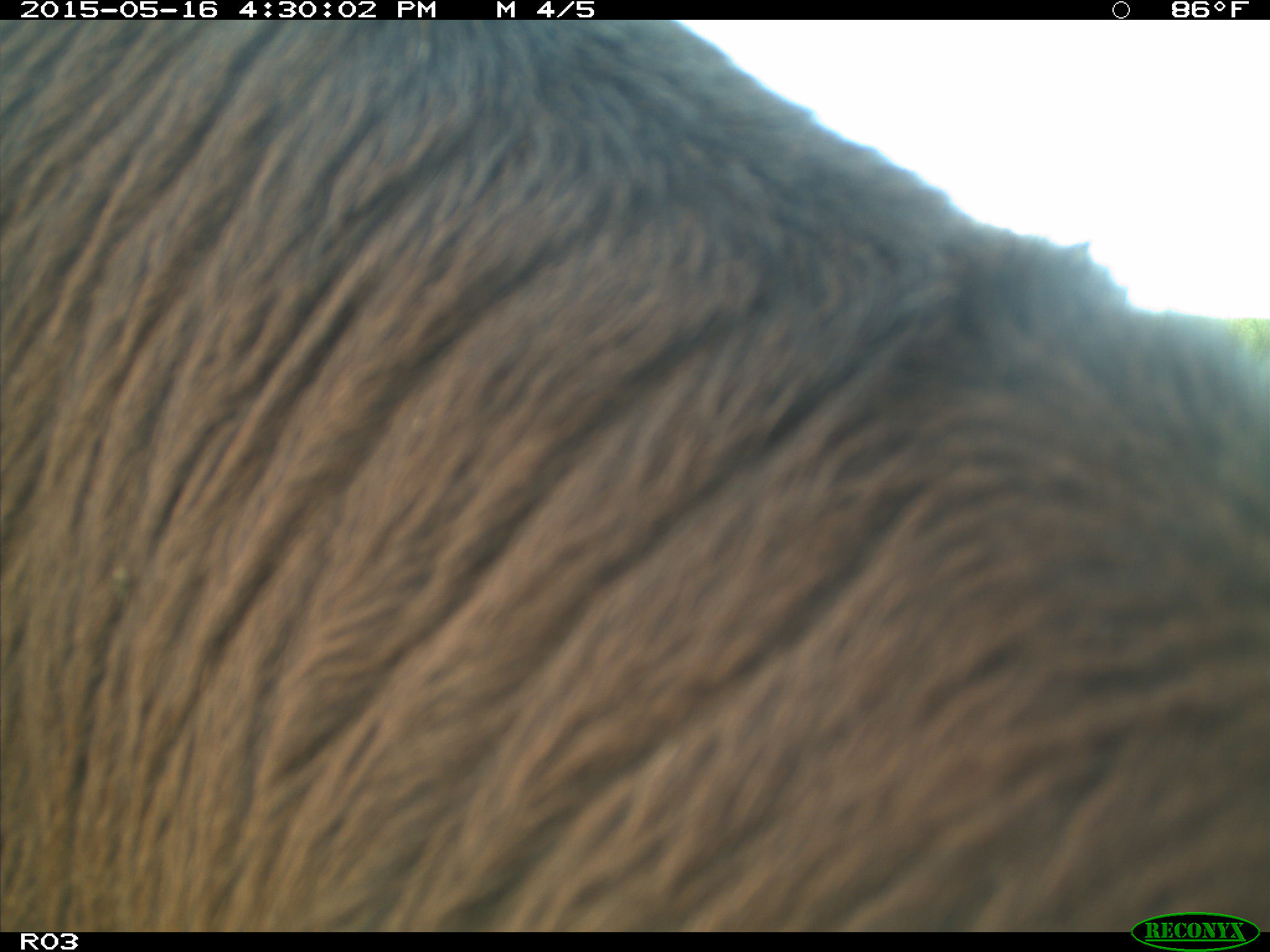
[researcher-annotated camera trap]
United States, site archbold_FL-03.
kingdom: Animalia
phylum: Chordata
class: Mammalia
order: Artiodactyla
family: Bovidae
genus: Bos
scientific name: Bos taurus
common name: domestic cow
Bos taurus (domestic cow).